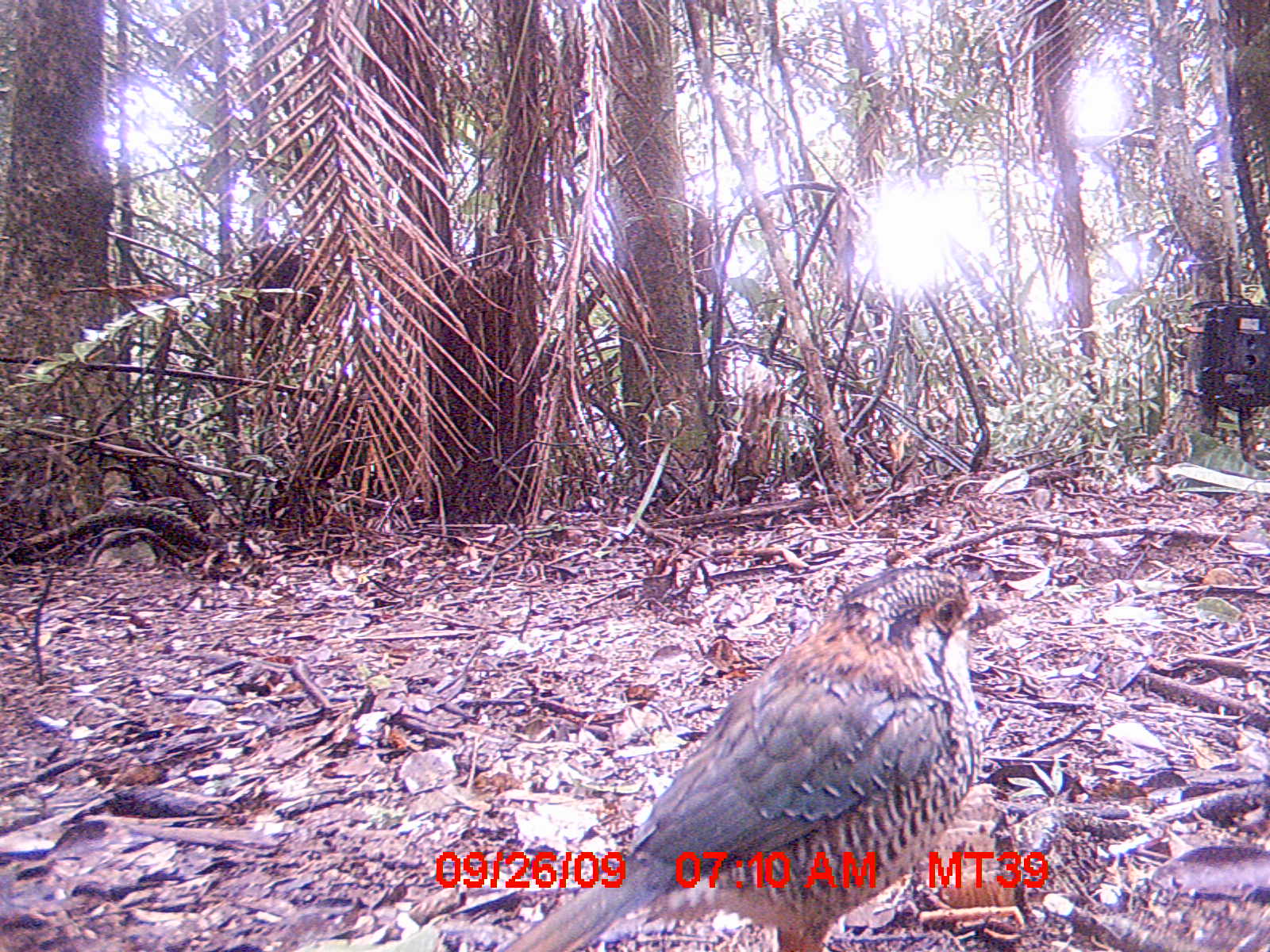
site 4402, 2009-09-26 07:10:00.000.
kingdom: Animalia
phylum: Chordata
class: Aves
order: Coraciiformes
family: Brachypteraciidae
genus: Brachypteracias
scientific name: Brachypteracias squamiger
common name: scaly ground-roller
Brachypteracias squamiger (scaly ground-roller), count 1.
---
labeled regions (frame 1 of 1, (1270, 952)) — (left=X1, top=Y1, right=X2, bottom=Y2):
brachypteracias squamiger: (left=497, top=565, right=1028, bottom=952)